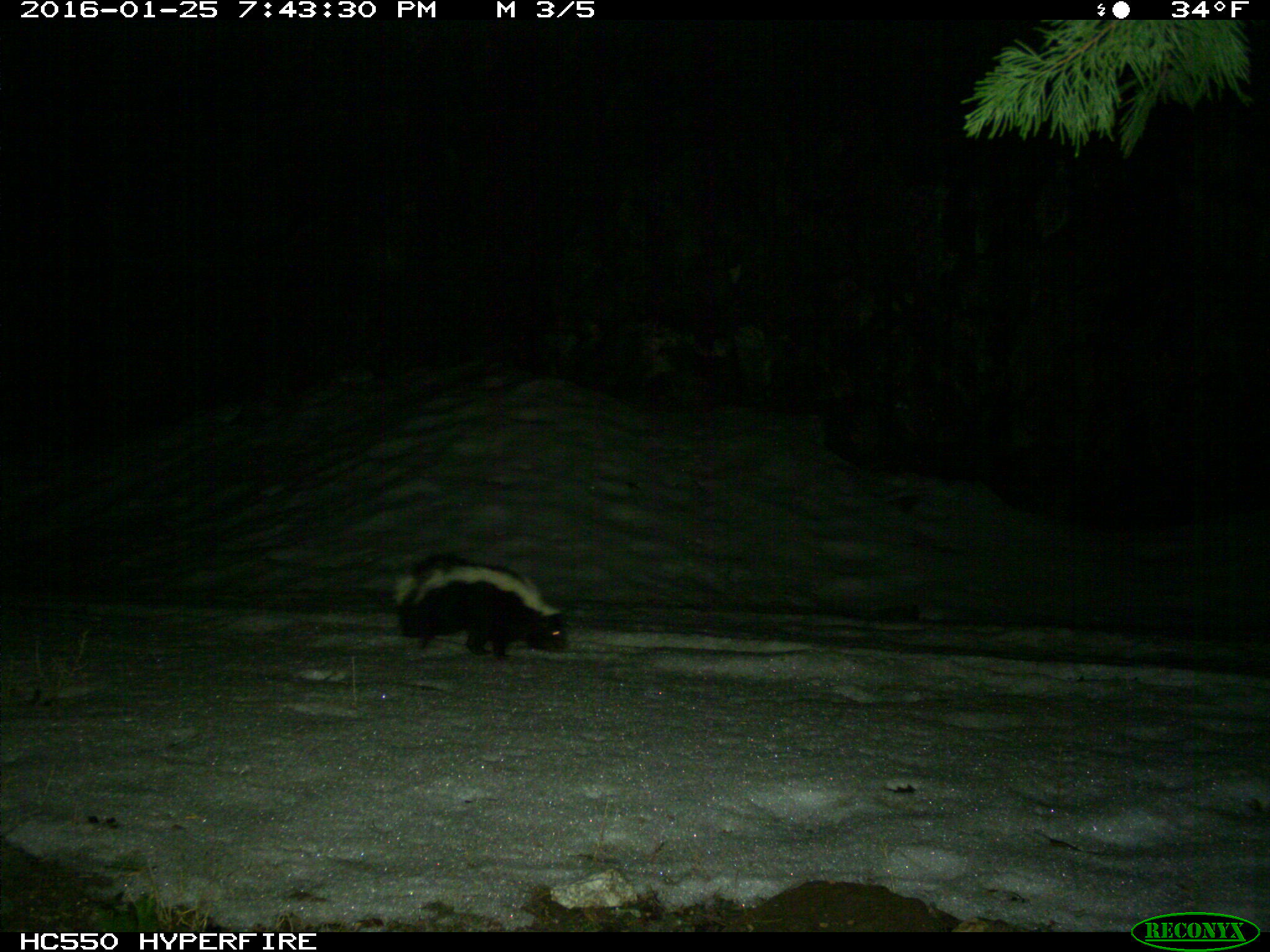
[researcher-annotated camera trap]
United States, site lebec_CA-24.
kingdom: Animalia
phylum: Chordata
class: Mammalia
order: Carnivora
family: Mephitidae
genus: Mephitis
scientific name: Mephitis mephitis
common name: striped skunk